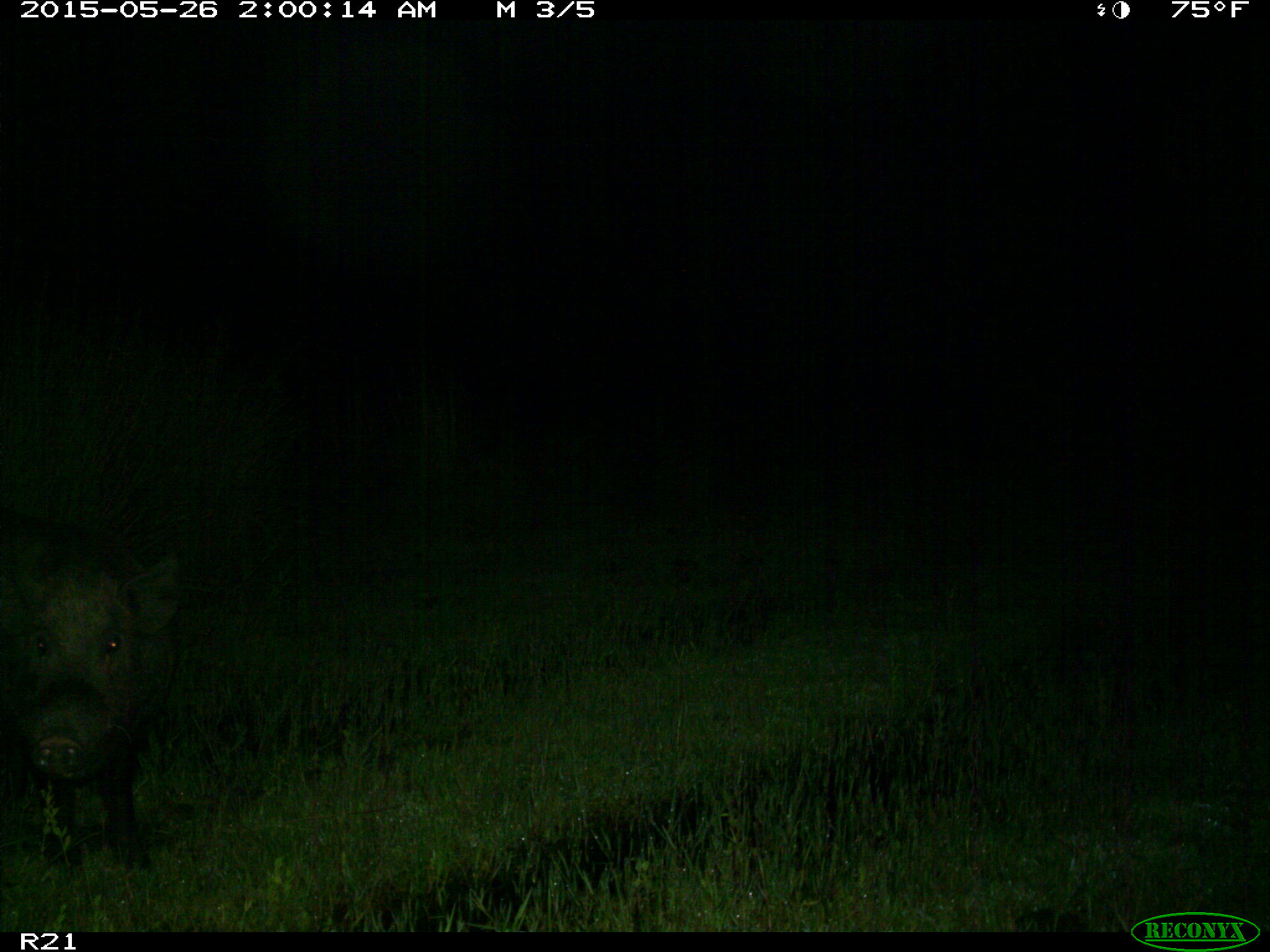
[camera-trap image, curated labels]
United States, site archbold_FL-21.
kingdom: Animalia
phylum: Chordata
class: Mammalia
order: Artiodactyla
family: Suidae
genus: Sus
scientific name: Sus scrofa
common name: wild boar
Sus scrofa (wild boar).